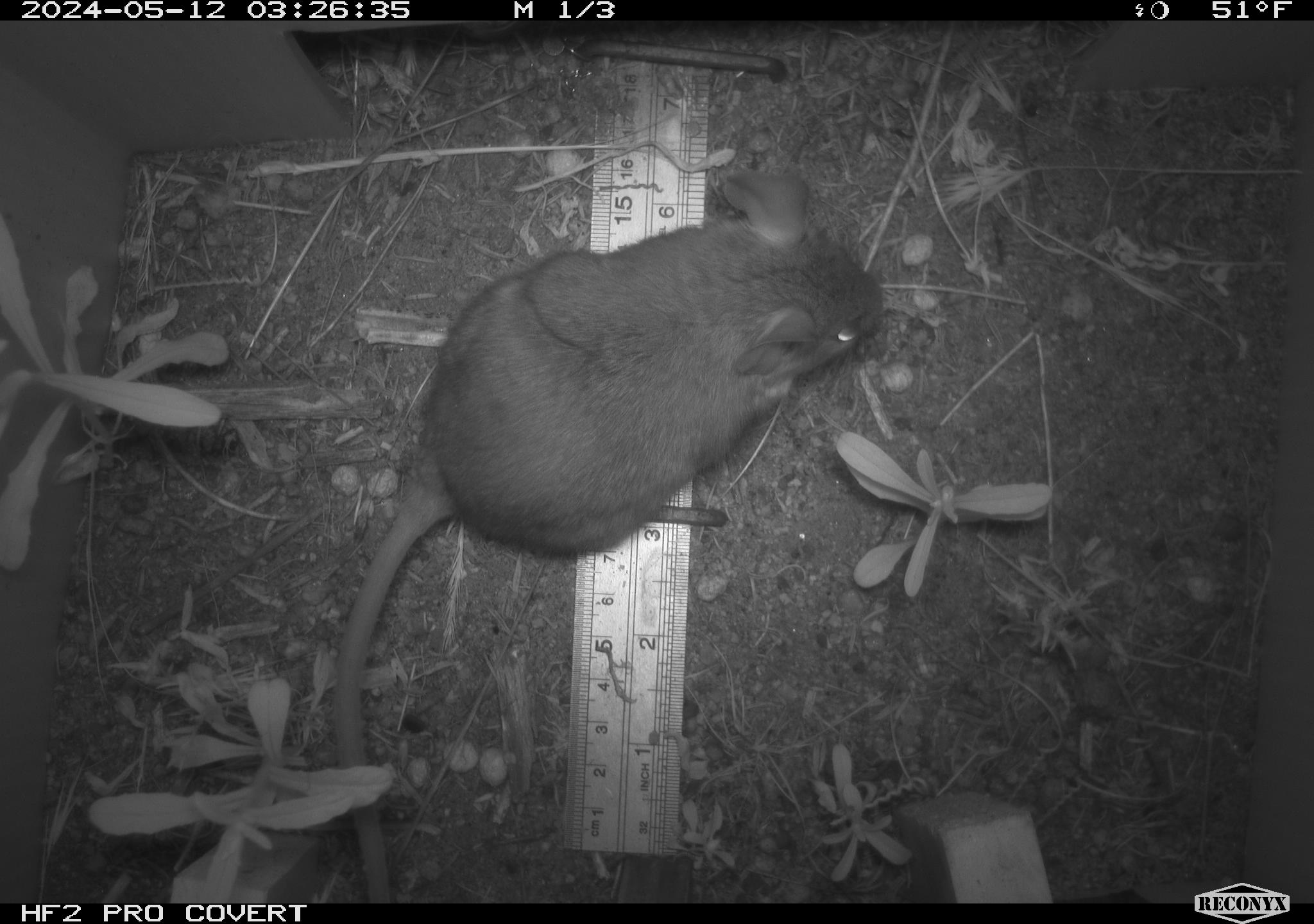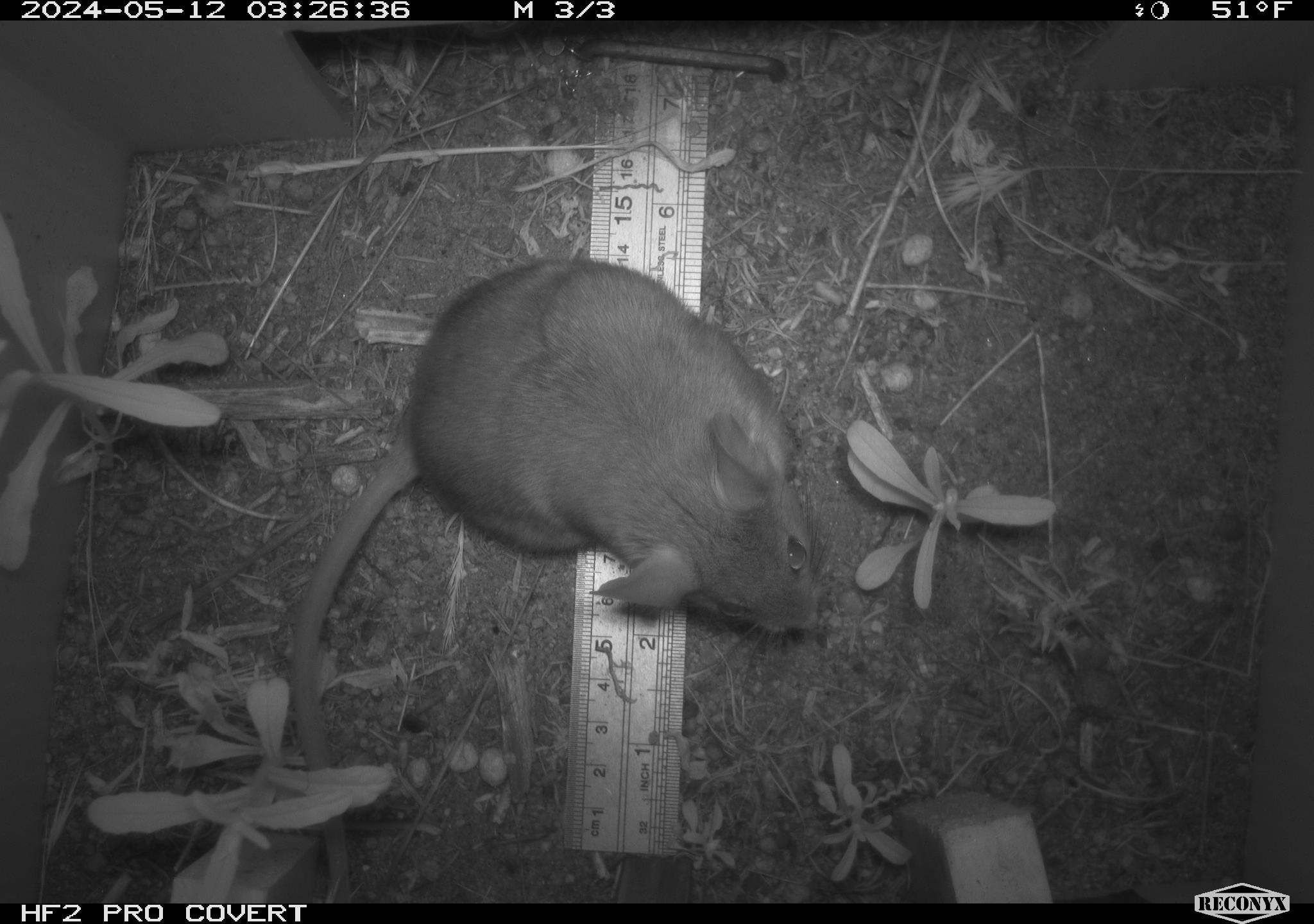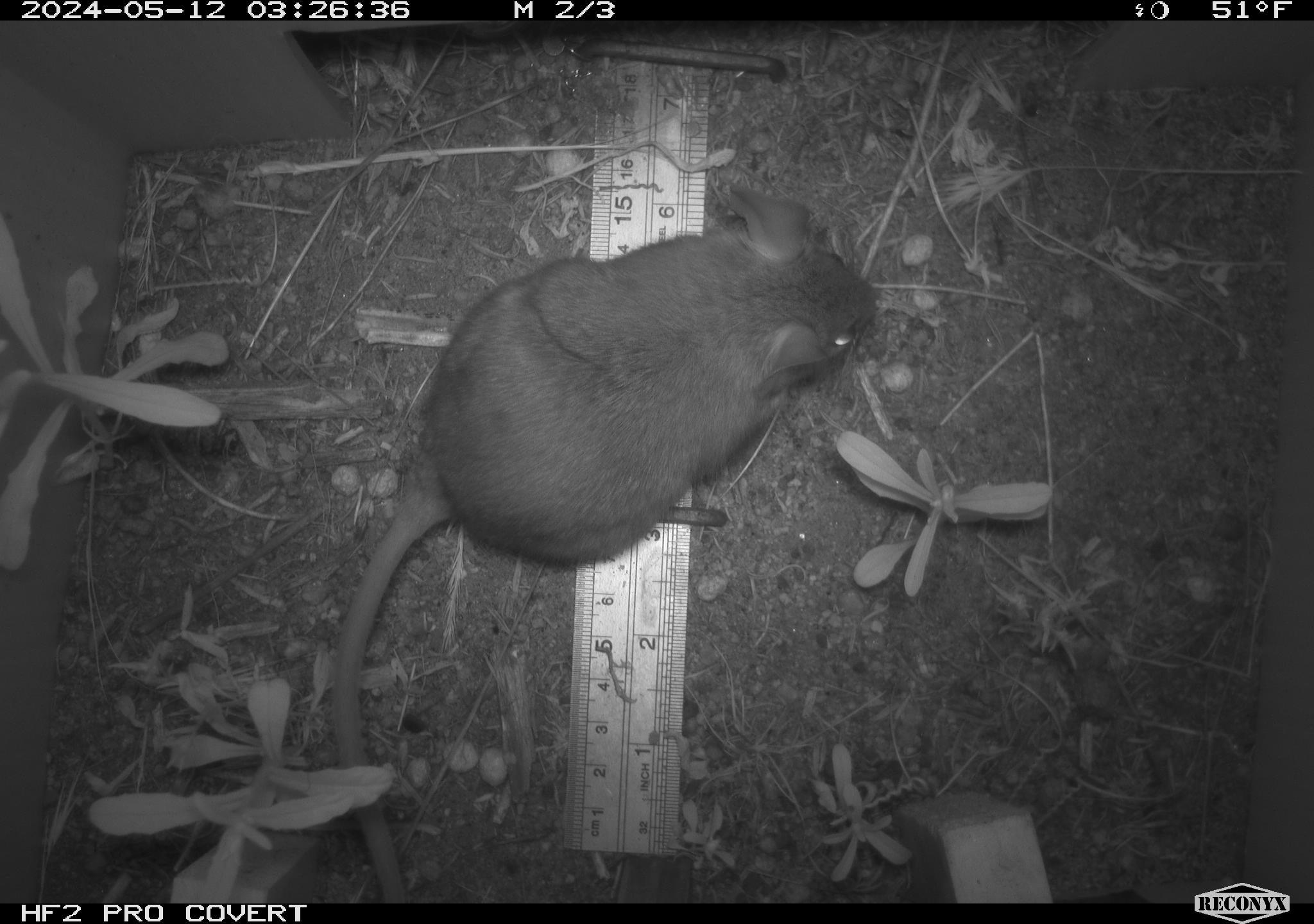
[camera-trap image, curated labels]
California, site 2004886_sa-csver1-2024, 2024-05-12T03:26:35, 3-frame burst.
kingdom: Animalia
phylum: Chordata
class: Mammalia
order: Rodentia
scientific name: Rodentia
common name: rodent